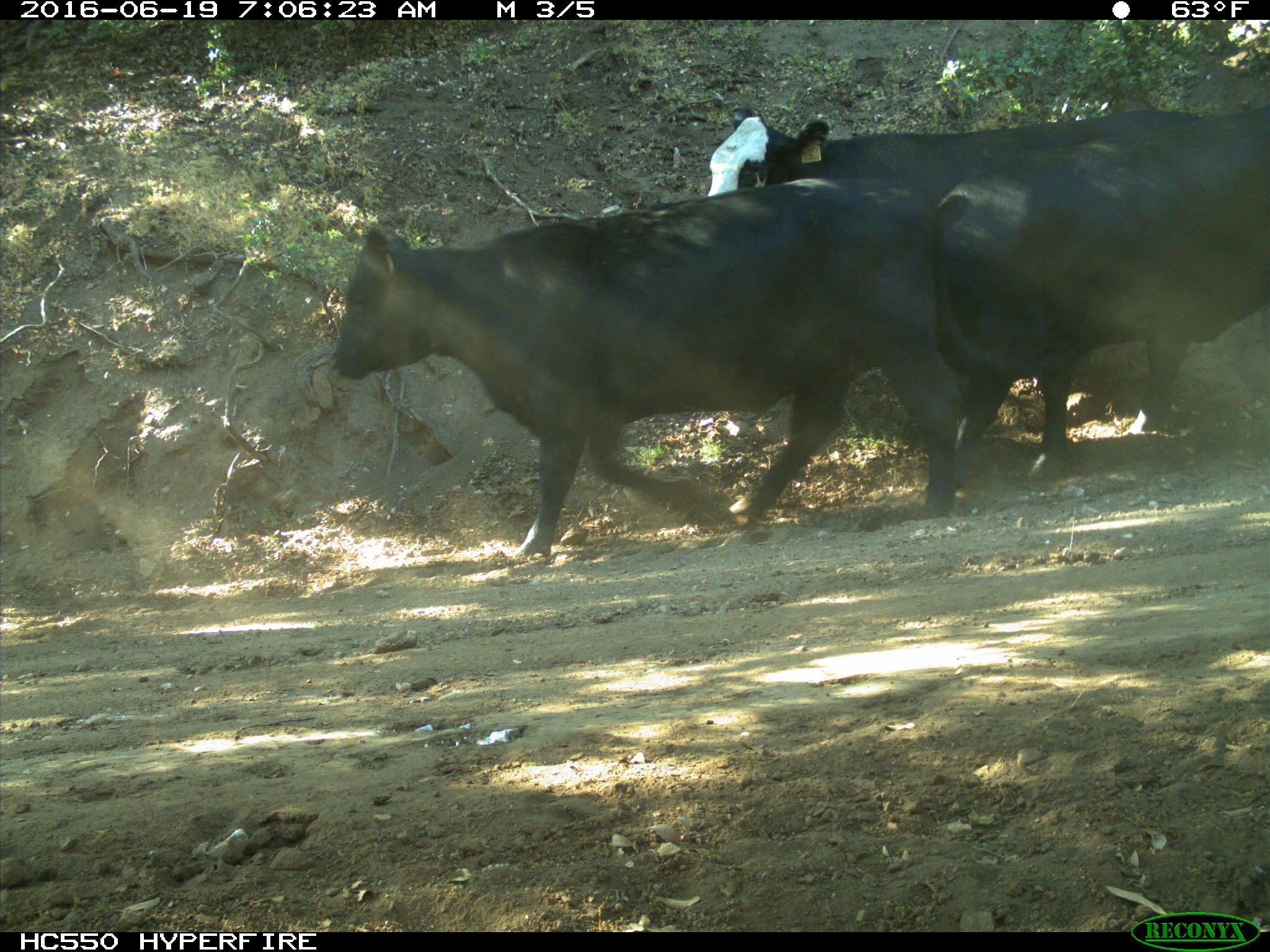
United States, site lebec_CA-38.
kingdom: Animalia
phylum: Chordata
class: Mammalia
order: Artiodactyla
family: Bovidae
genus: Bos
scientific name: Bos taurus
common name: domestic cow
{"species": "Bos taurus (domestic cow)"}